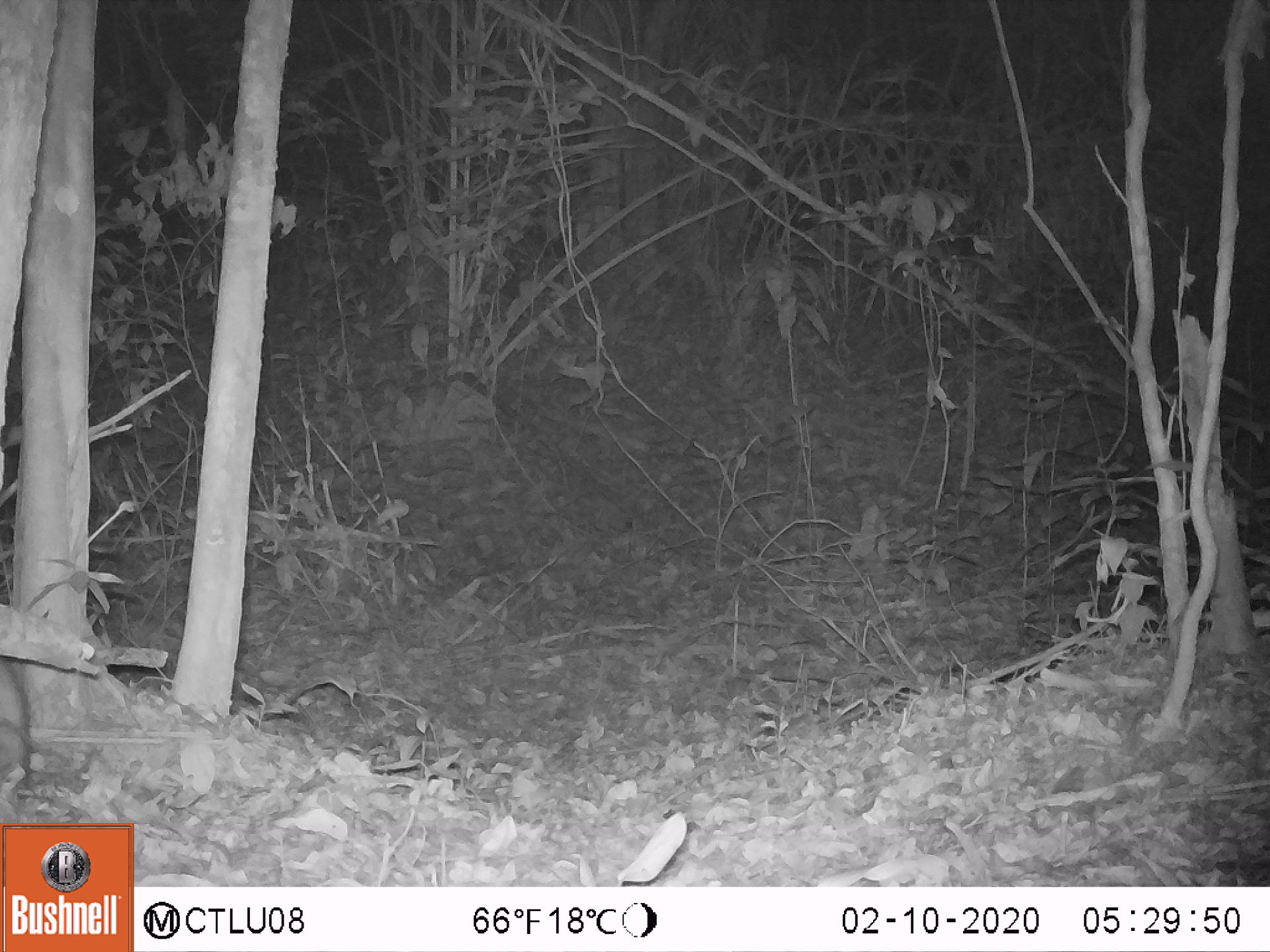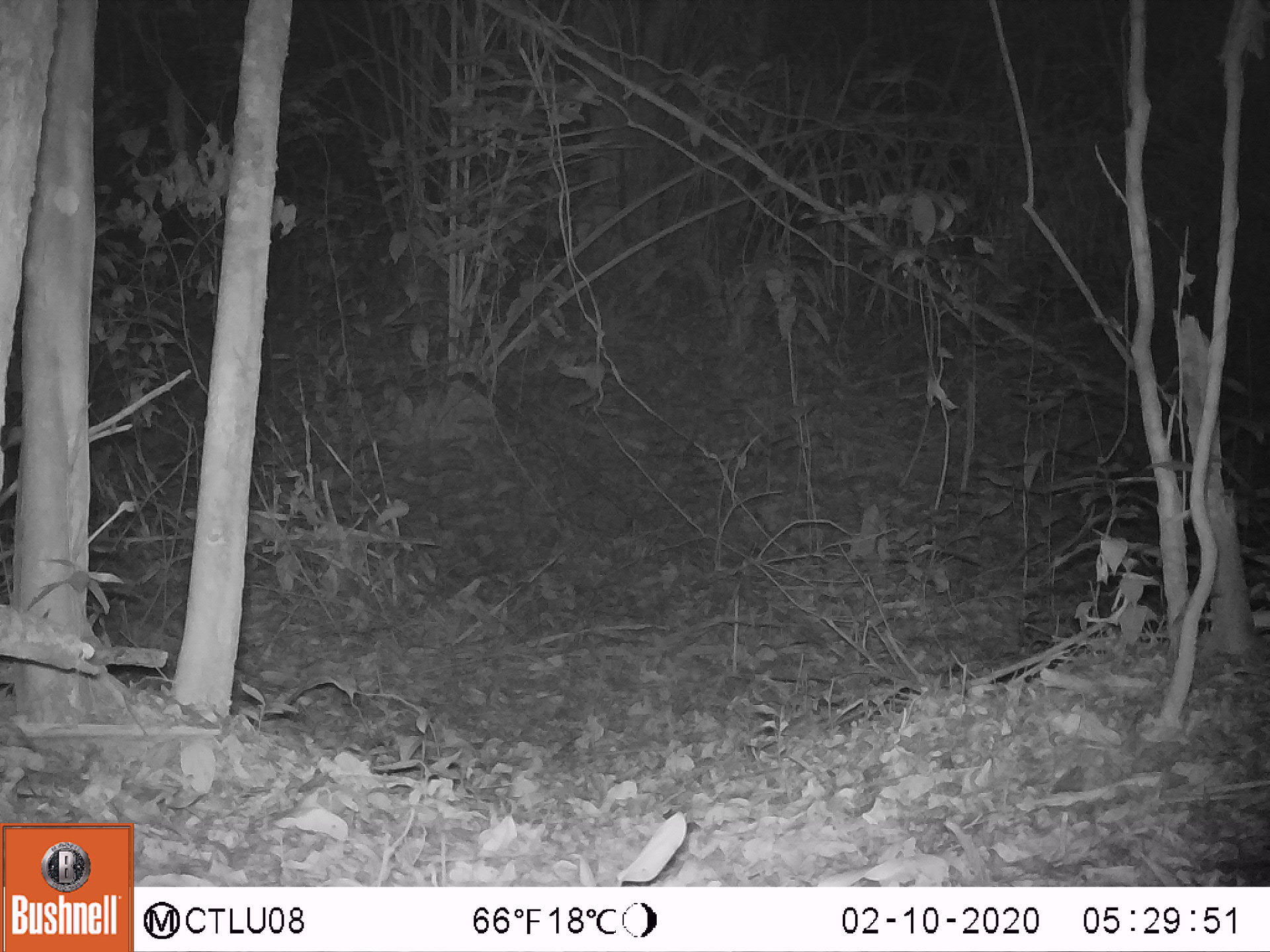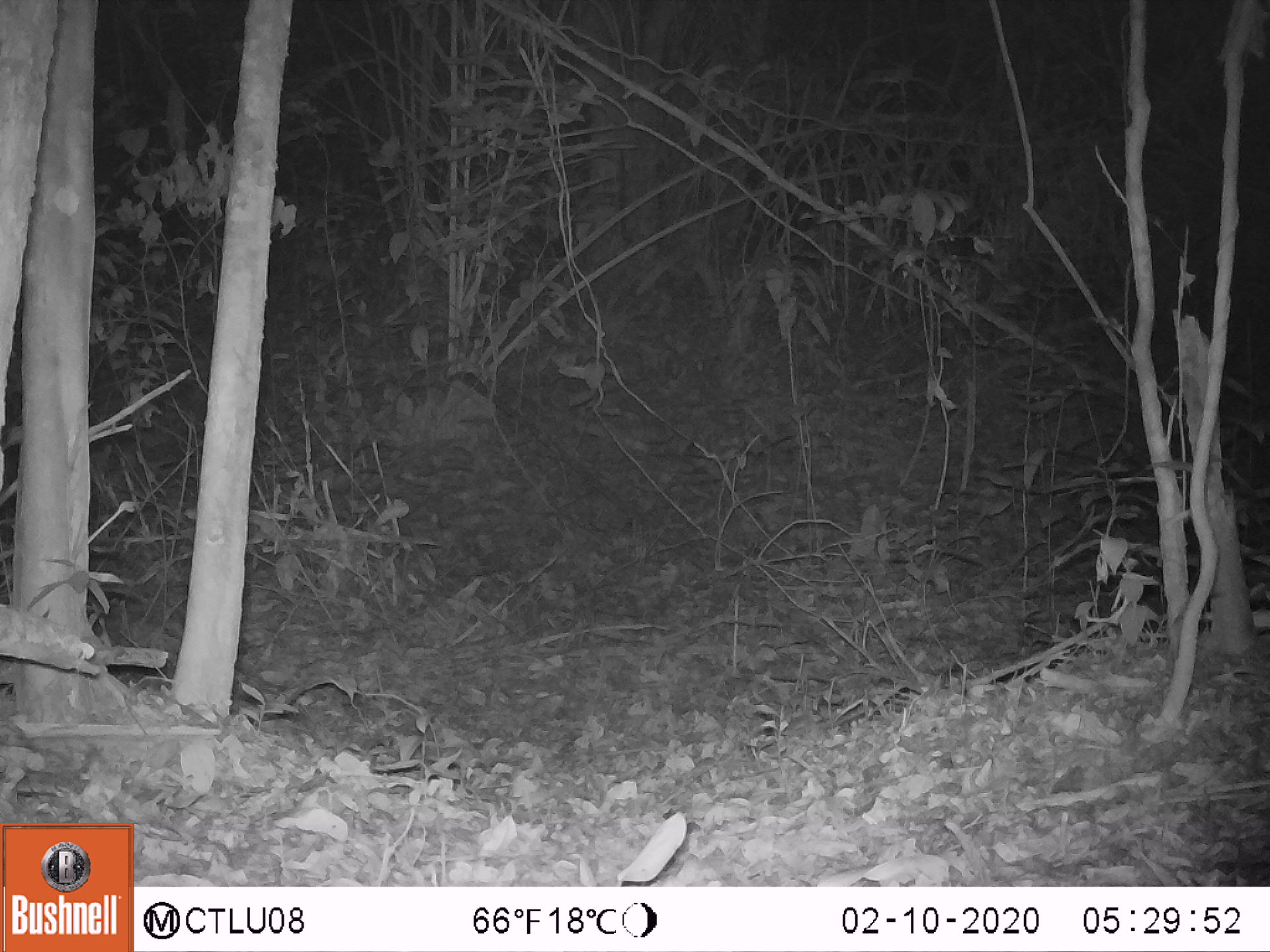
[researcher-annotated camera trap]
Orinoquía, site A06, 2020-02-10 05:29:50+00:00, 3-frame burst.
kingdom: Animalia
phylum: Chordata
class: Mammalia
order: Pilosa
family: Myrmecophagidae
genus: Tamandua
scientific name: Tamandua tetradactyla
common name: southern tamandua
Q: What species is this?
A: Southern tamandua (Tamandua tetradactyla).